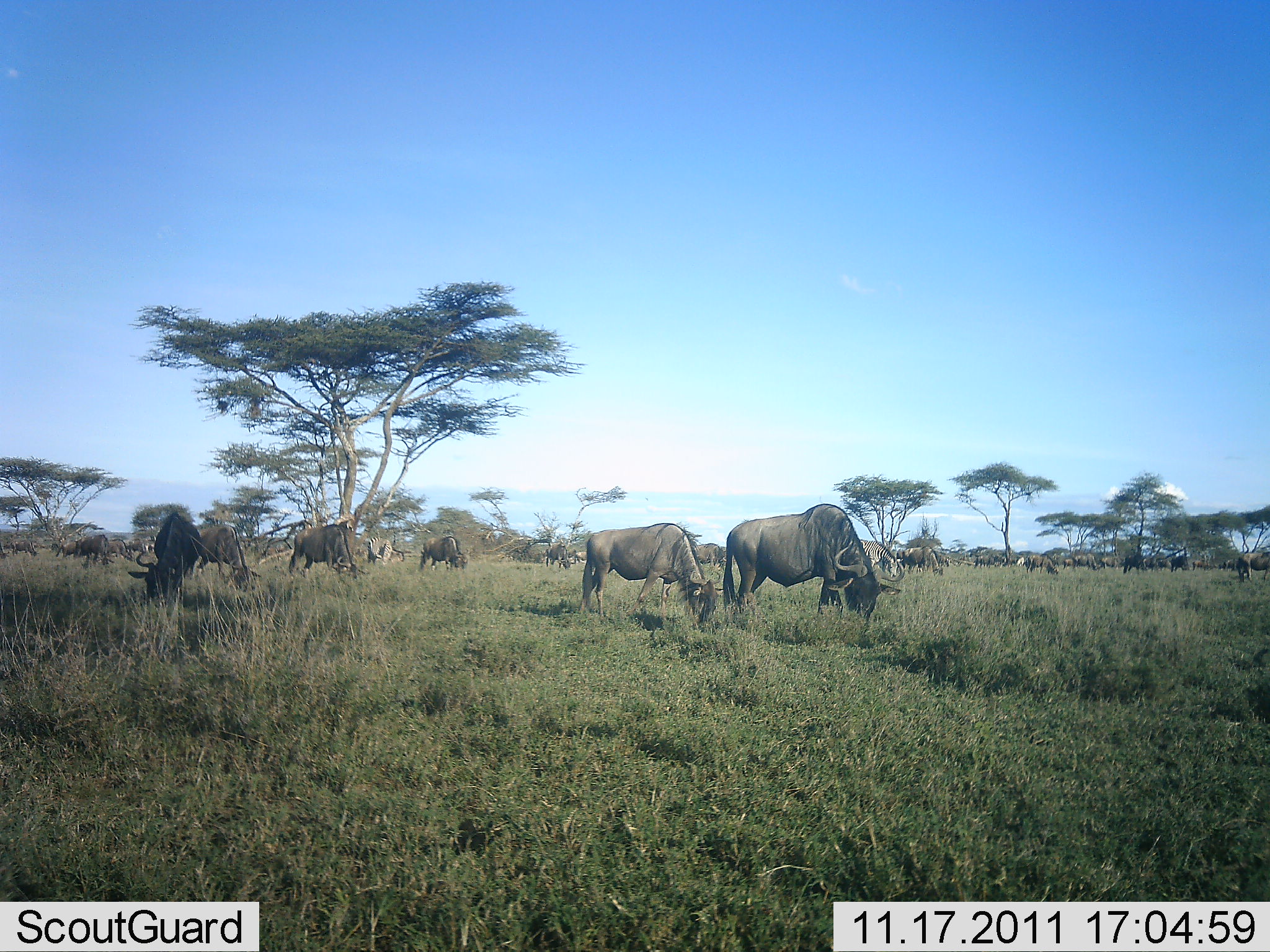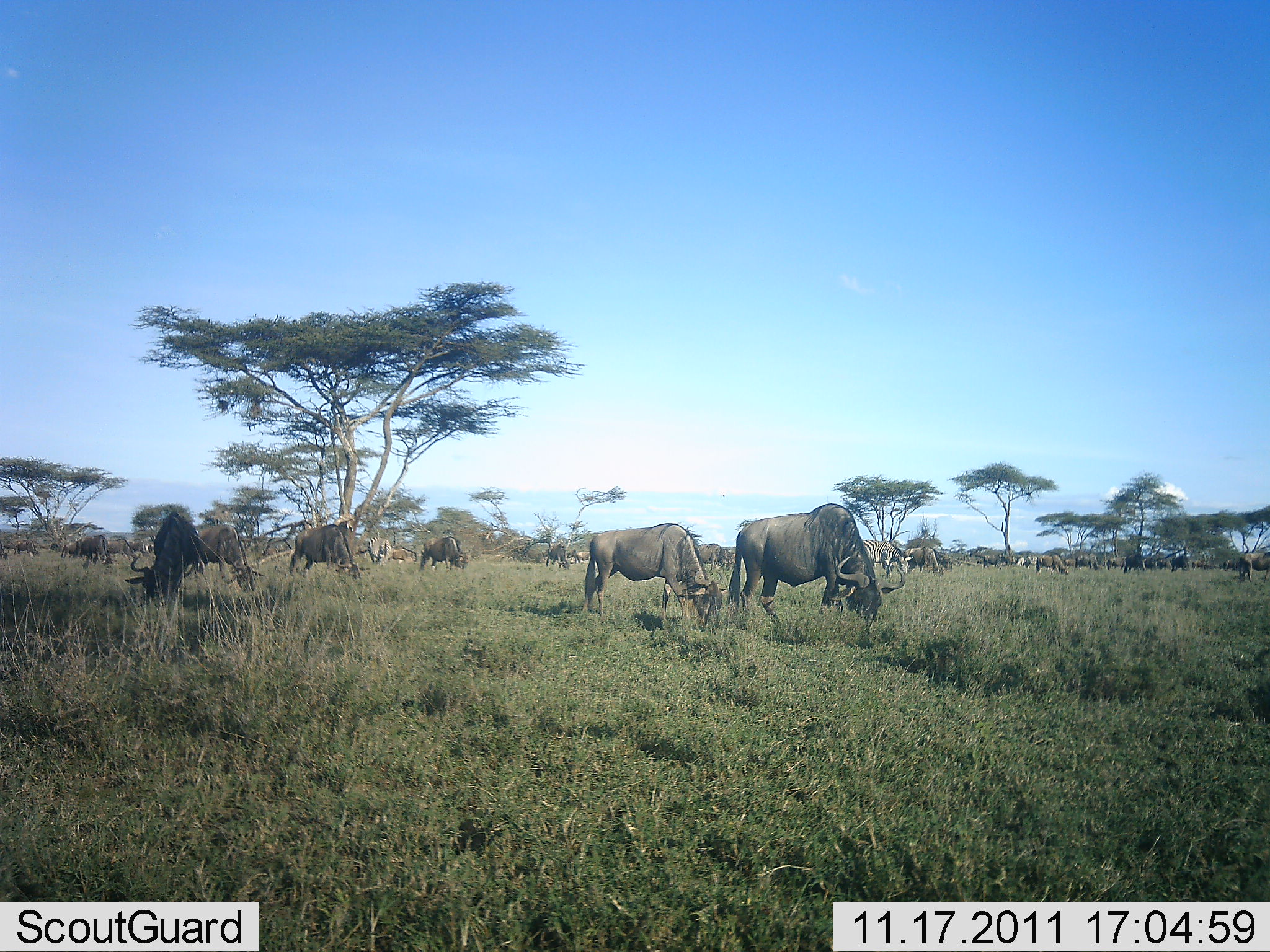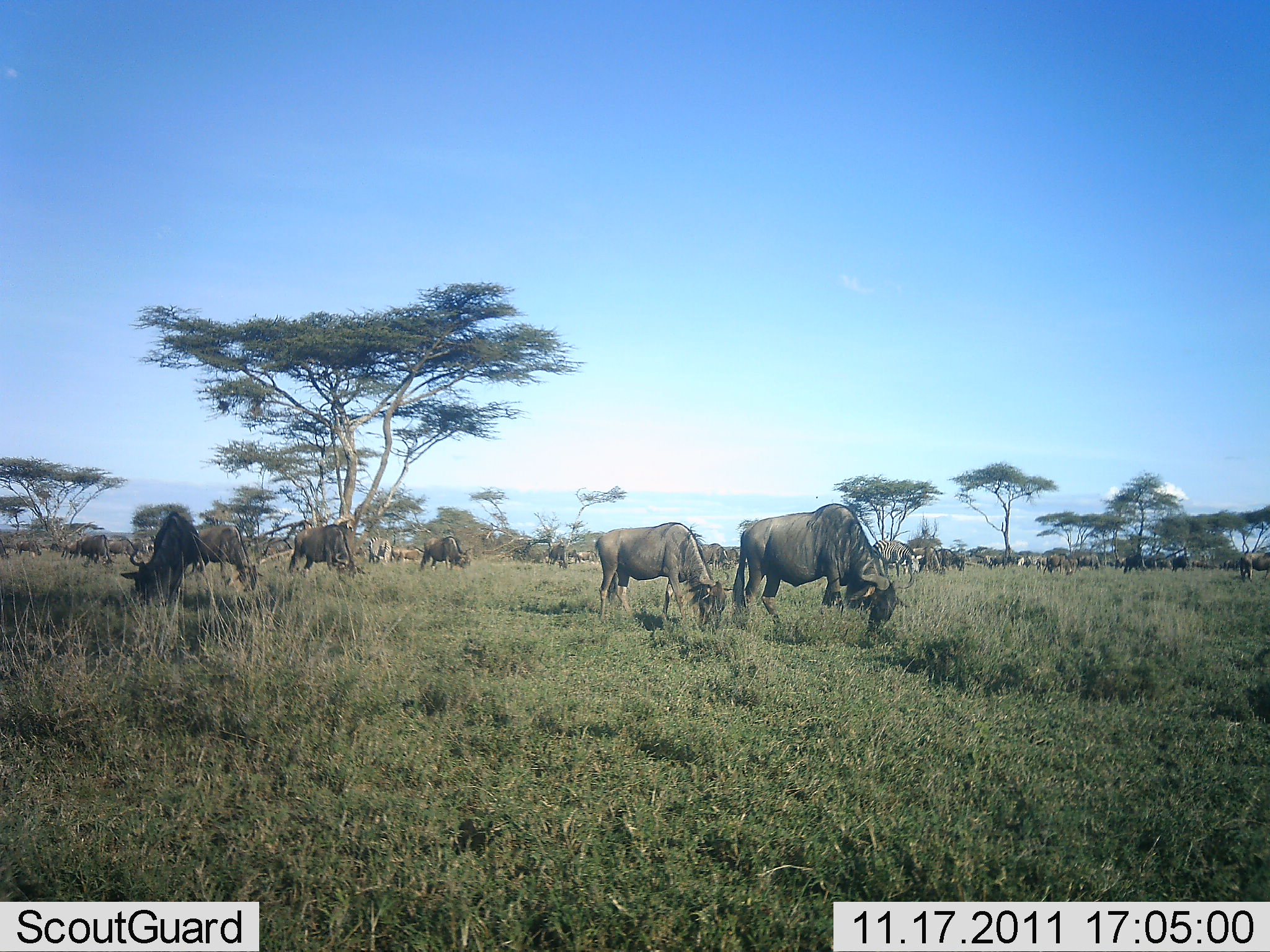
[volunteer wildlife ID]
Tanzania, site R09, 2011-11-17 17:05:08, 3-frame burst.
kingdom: Animalia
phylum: Chordata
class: Mammalia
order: Artiodactyla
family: Bovidae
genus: Connochaetes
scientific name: Connochaetes taurinus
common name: blue wildebeest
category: wildebeest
Wildebeest (blue wildebeest) (Connochaetes taurinus), count 11-50. Behavior (volunteer vote fractions): standing 21%, resting 0%, moving 21%, interacting 0%. Young present (vote fraction): 0%. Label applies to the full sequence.